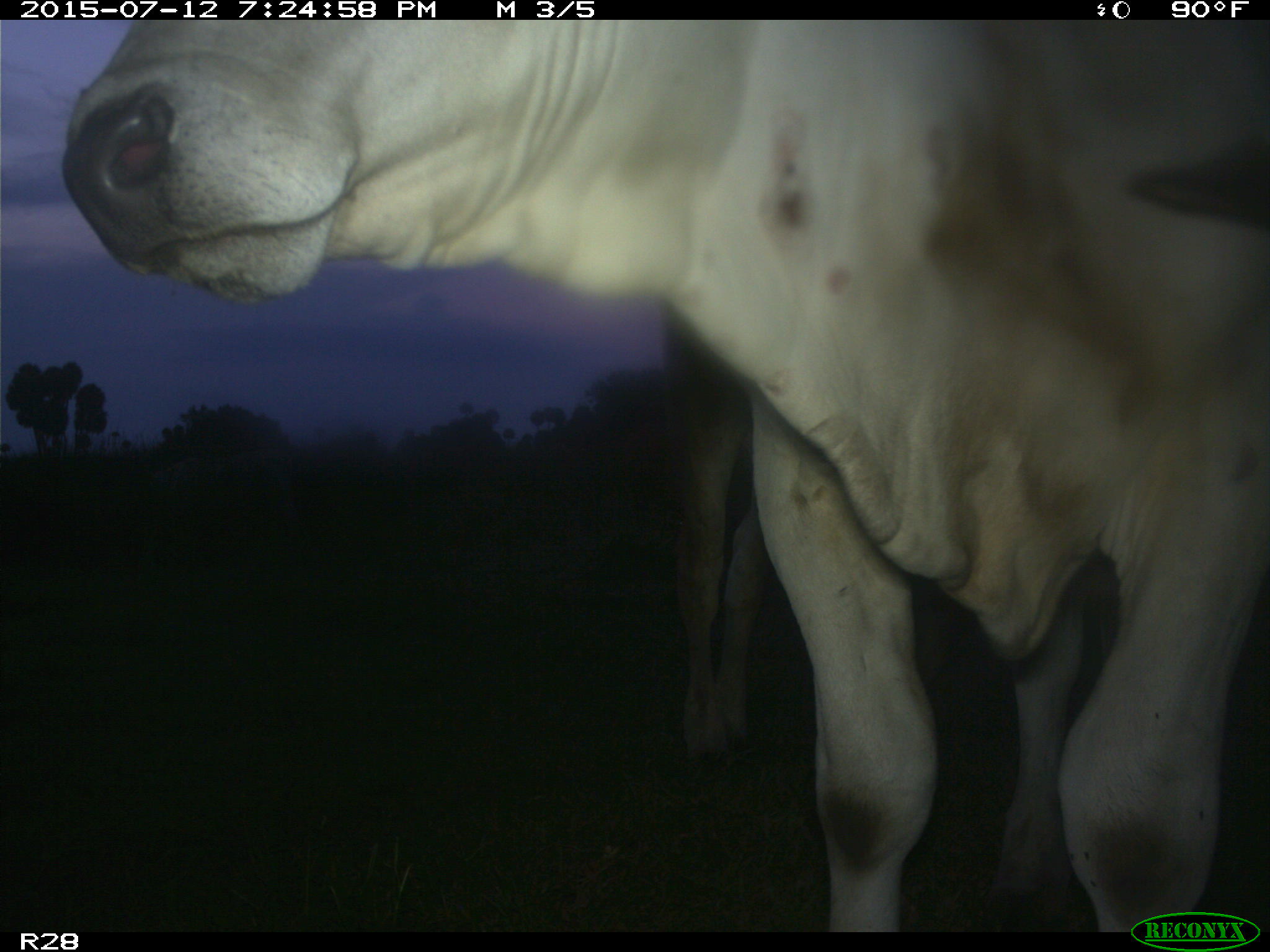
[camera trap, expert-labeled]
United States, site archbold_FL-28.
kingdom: Animalia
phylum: Chordata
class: Mammalia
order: Artiodactyla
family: Bovidae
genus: Bos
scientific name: Bos taurus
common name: domestic cow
Bos taurus (domestic cow).